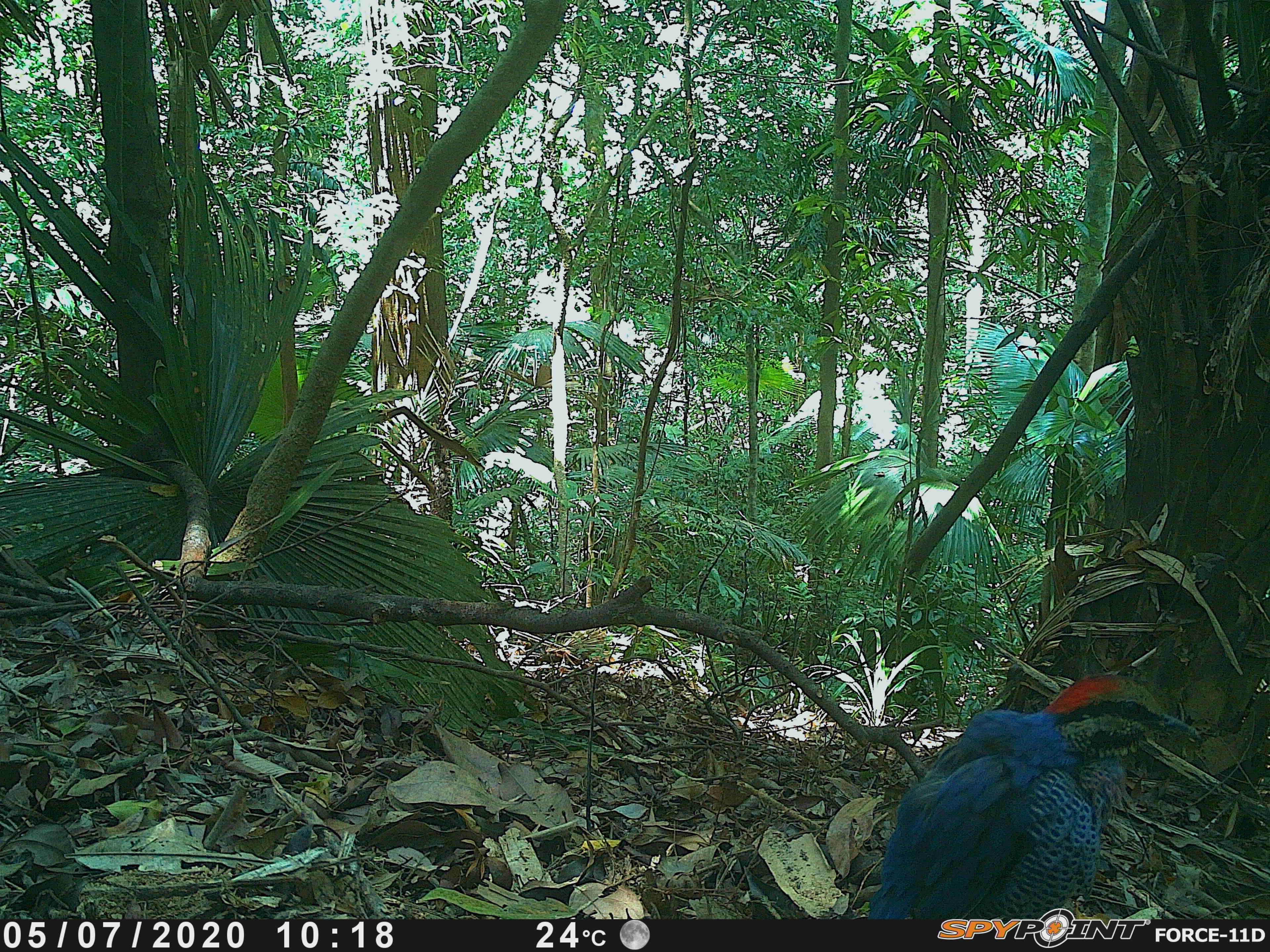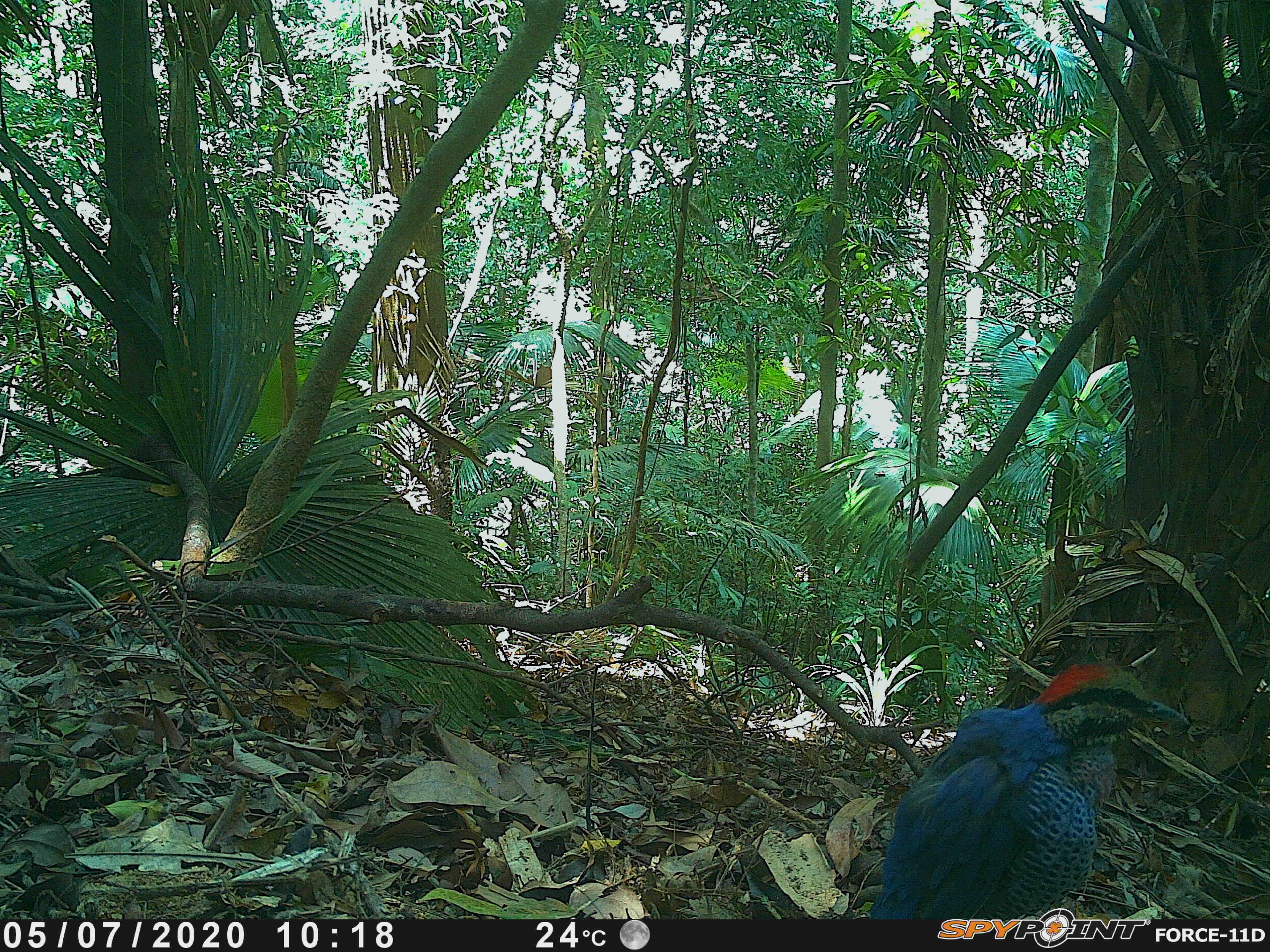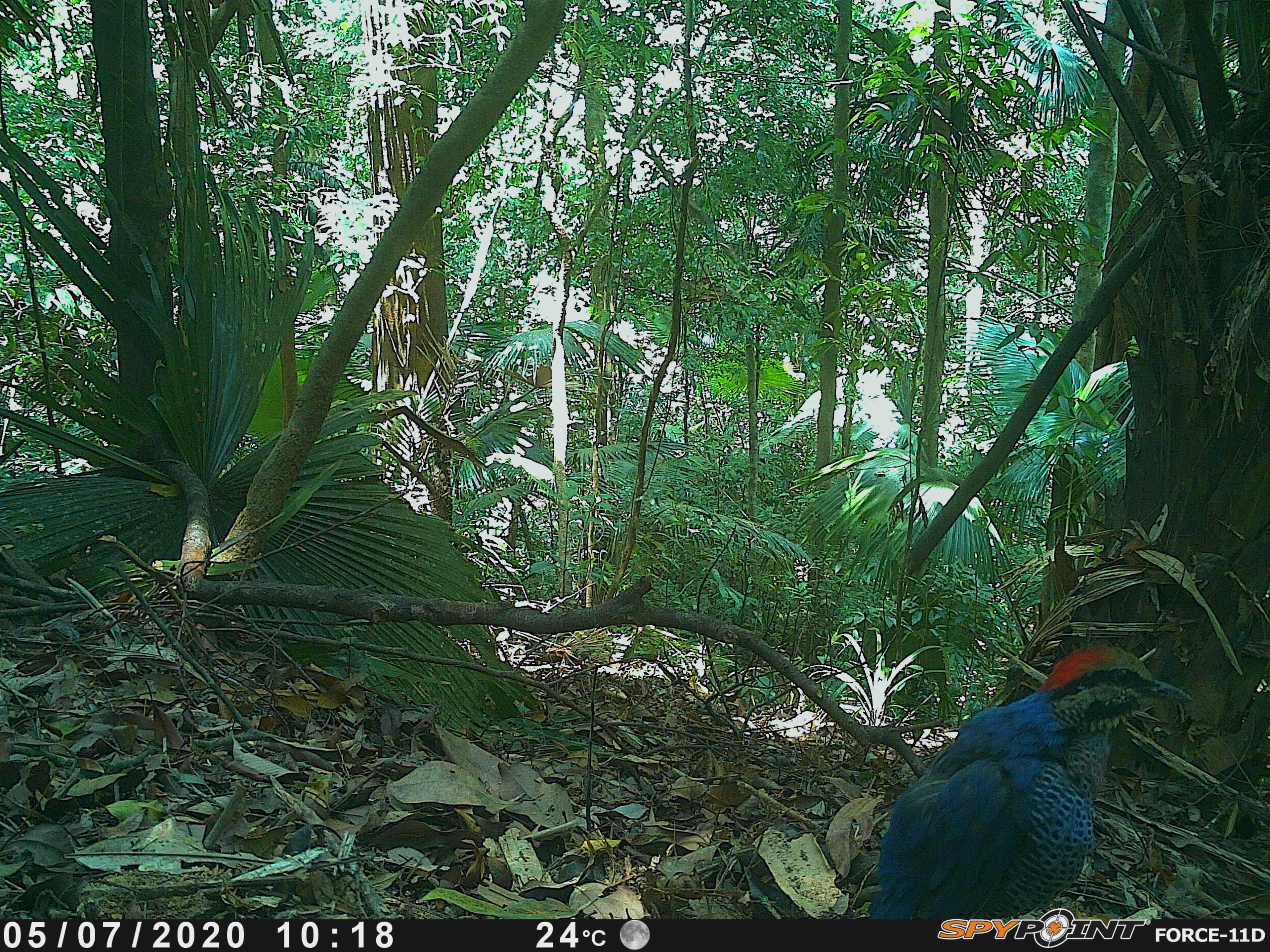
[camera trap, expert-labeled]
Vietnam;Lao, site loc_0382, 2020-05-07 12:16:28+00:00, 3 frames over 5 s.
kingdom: Animalia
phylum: Chordata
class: Aves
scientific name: Aves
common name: bird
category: unidentified bird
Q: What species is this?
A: Unidentified bird (bird) (Aves).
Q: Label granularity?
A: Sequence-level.